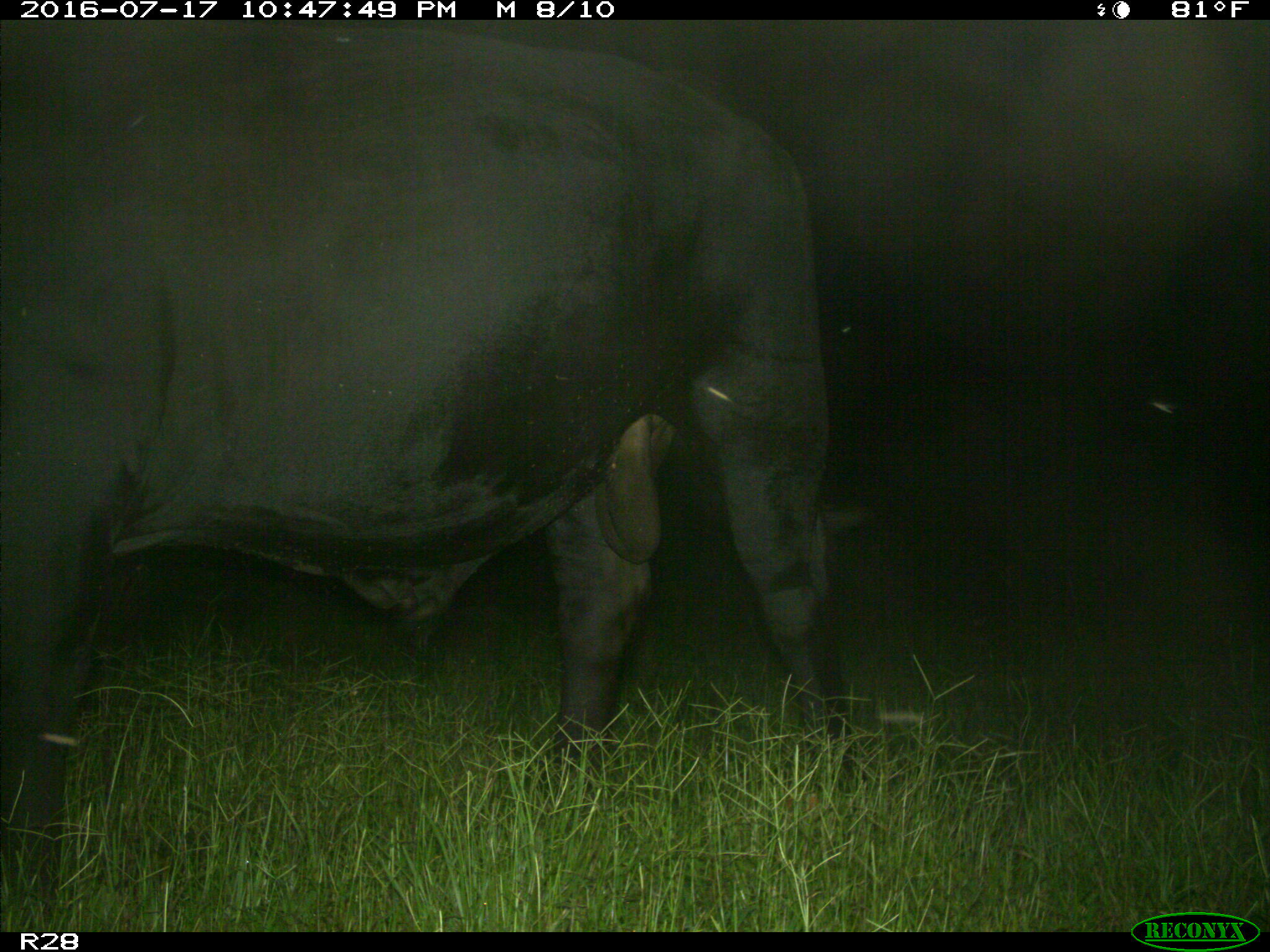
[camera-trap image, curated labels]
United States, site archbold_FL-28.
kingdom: Animalia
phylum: Chordata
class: Mammalia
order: Artiodactyla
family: Bovidae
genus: Bos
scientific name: Bos taurus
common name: domestic cow